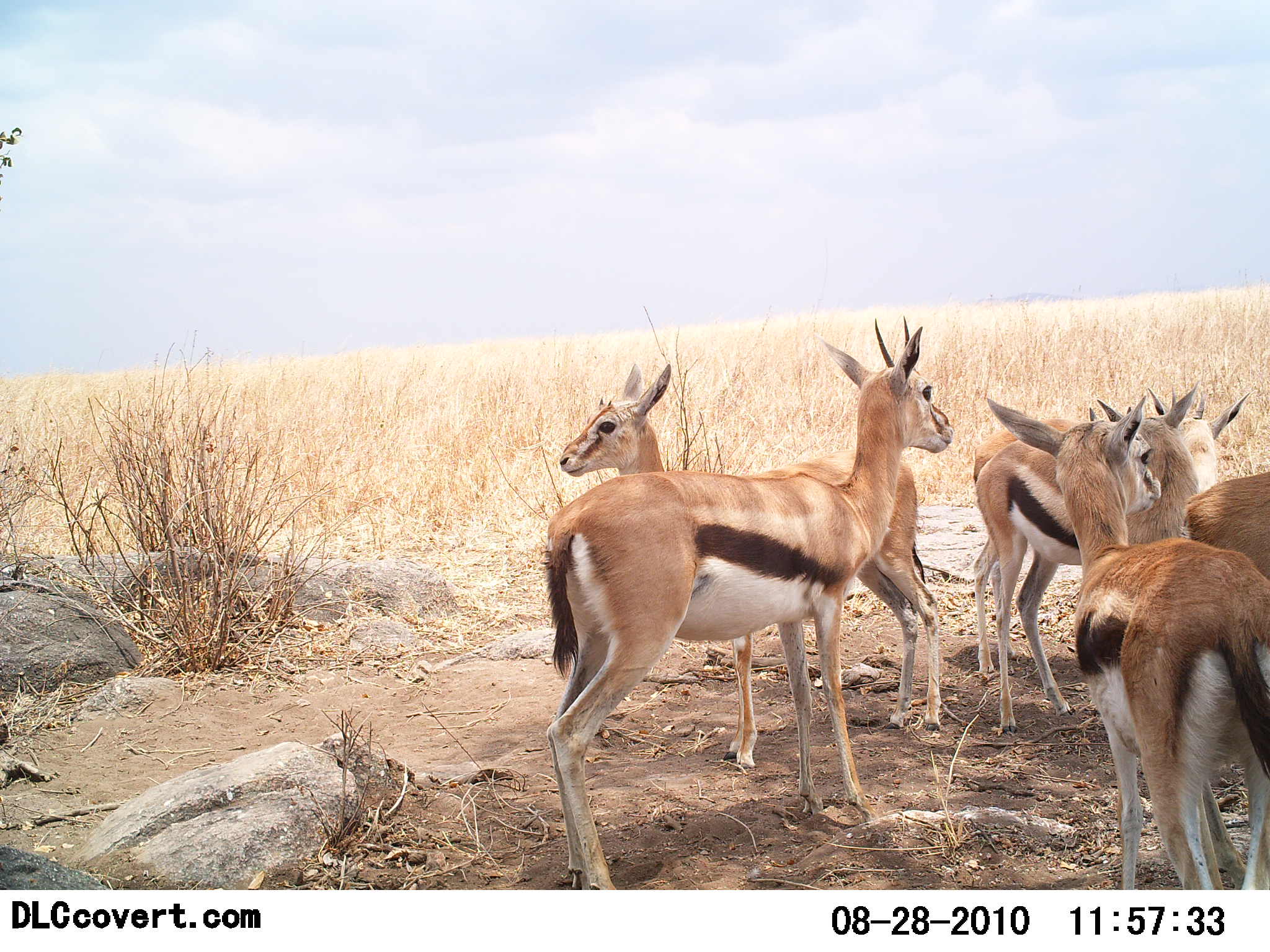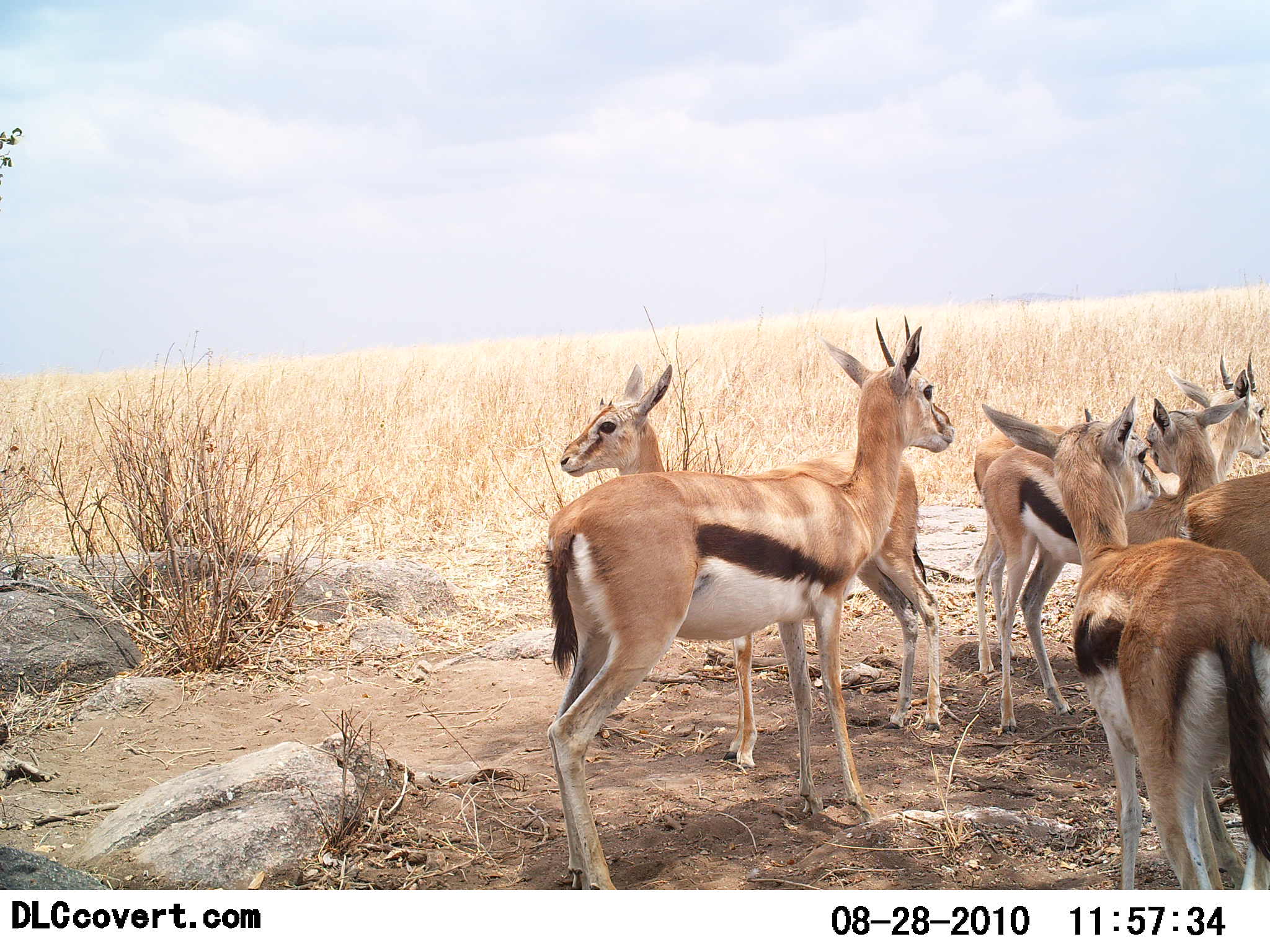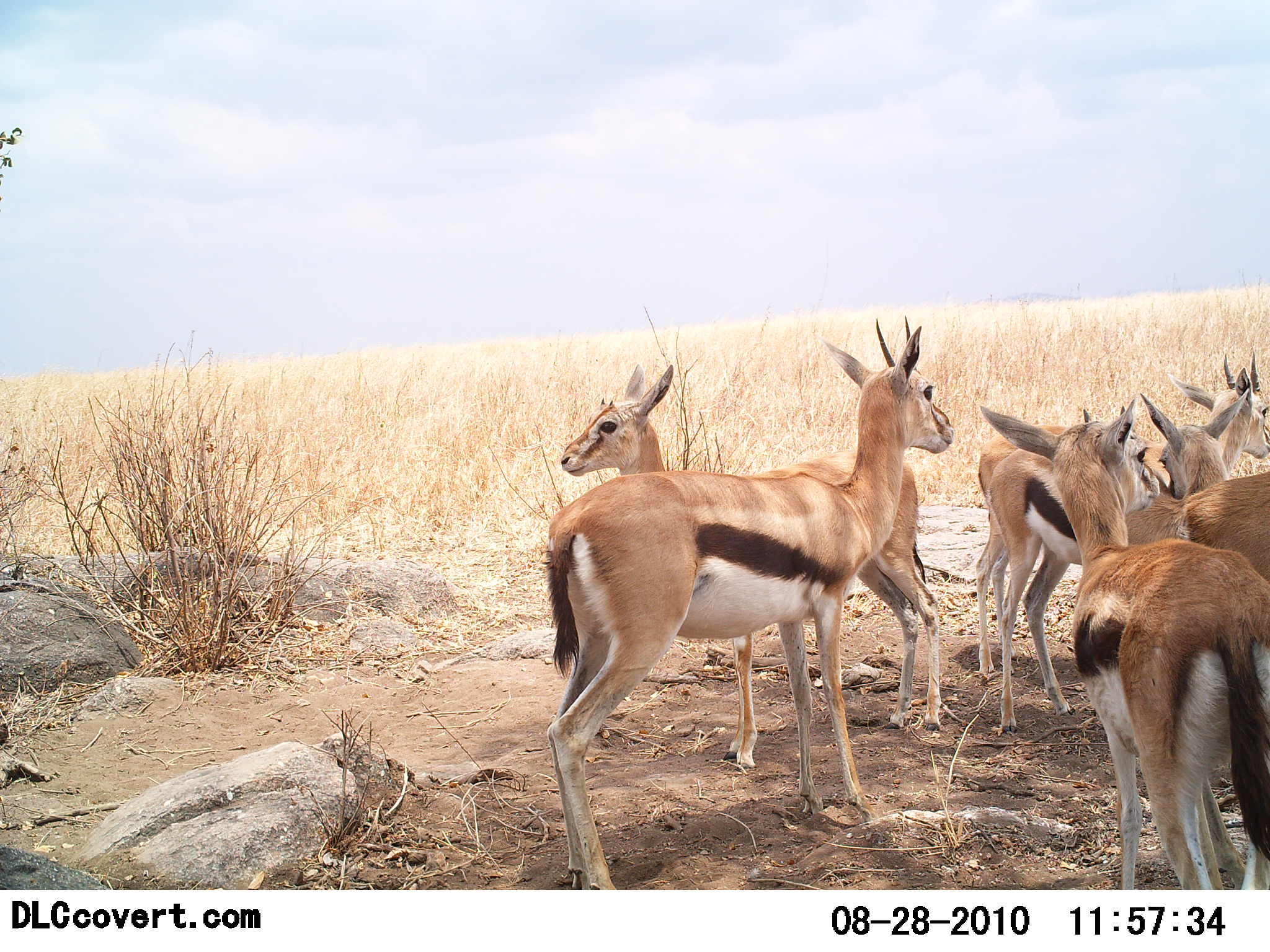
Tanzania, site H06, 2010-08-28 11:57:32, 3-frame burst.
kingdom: Animalia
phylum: Chordata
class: Mammalia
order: Artiodactyla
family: Bovidae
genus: Eudorcas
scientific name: Eudorcas thomsonii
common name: thomson's gazelle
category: gazellethomsons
Gazellethomsons (thomson's gazelle) (Eudorcas thomsonii), count 6. Behavior (volunteer vote fractions): standing 100%, resting 0%, moving 5%, interacting 21%. Young present (vote fraction): 5%. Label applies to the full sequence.